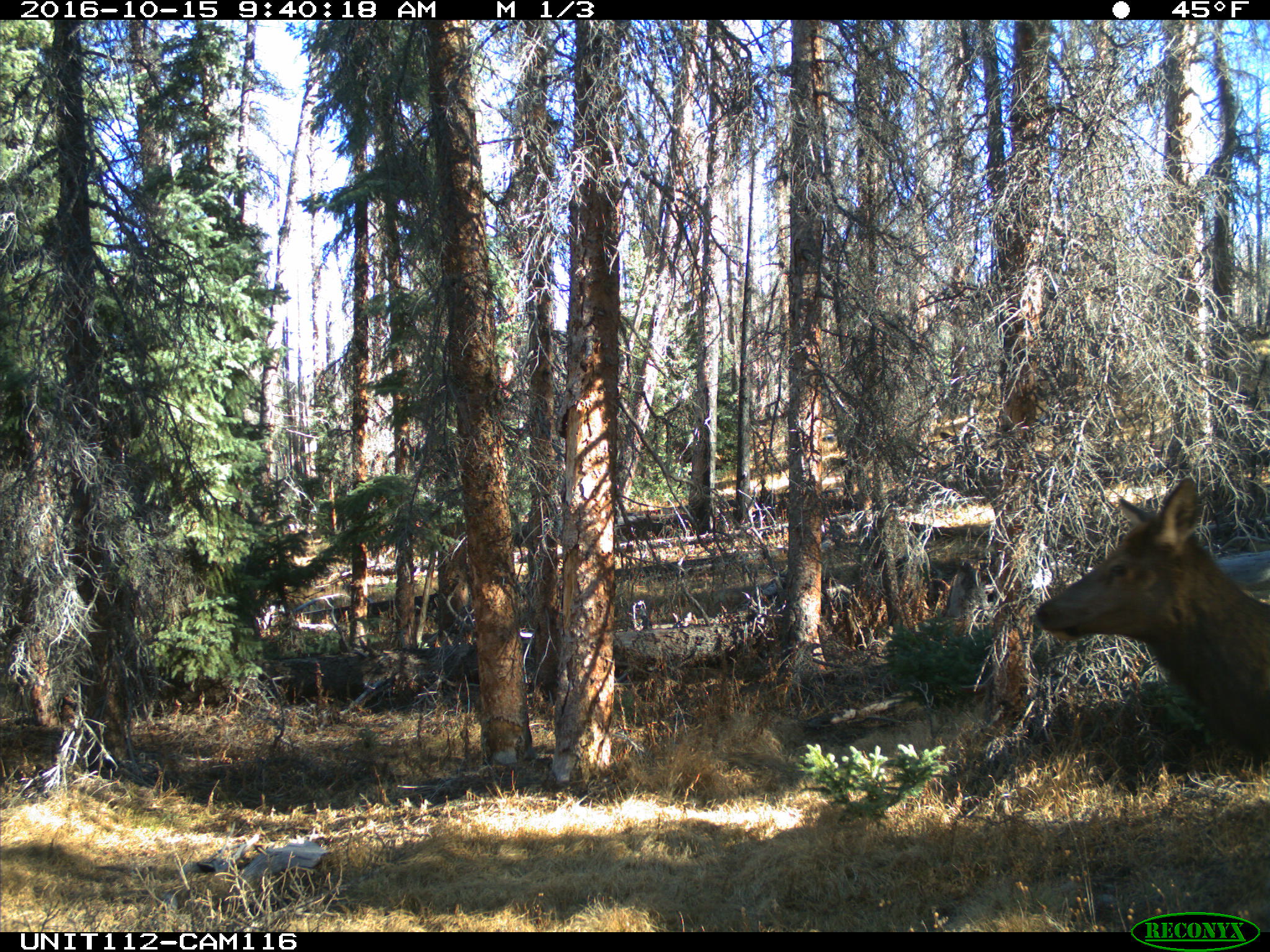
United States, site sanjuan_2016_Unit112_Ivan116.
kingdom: Animalia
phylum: Chordata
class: Mammalia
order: Artiodactyla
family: Cervidae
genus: Cervus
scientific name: Cervus elaphus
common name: red deer